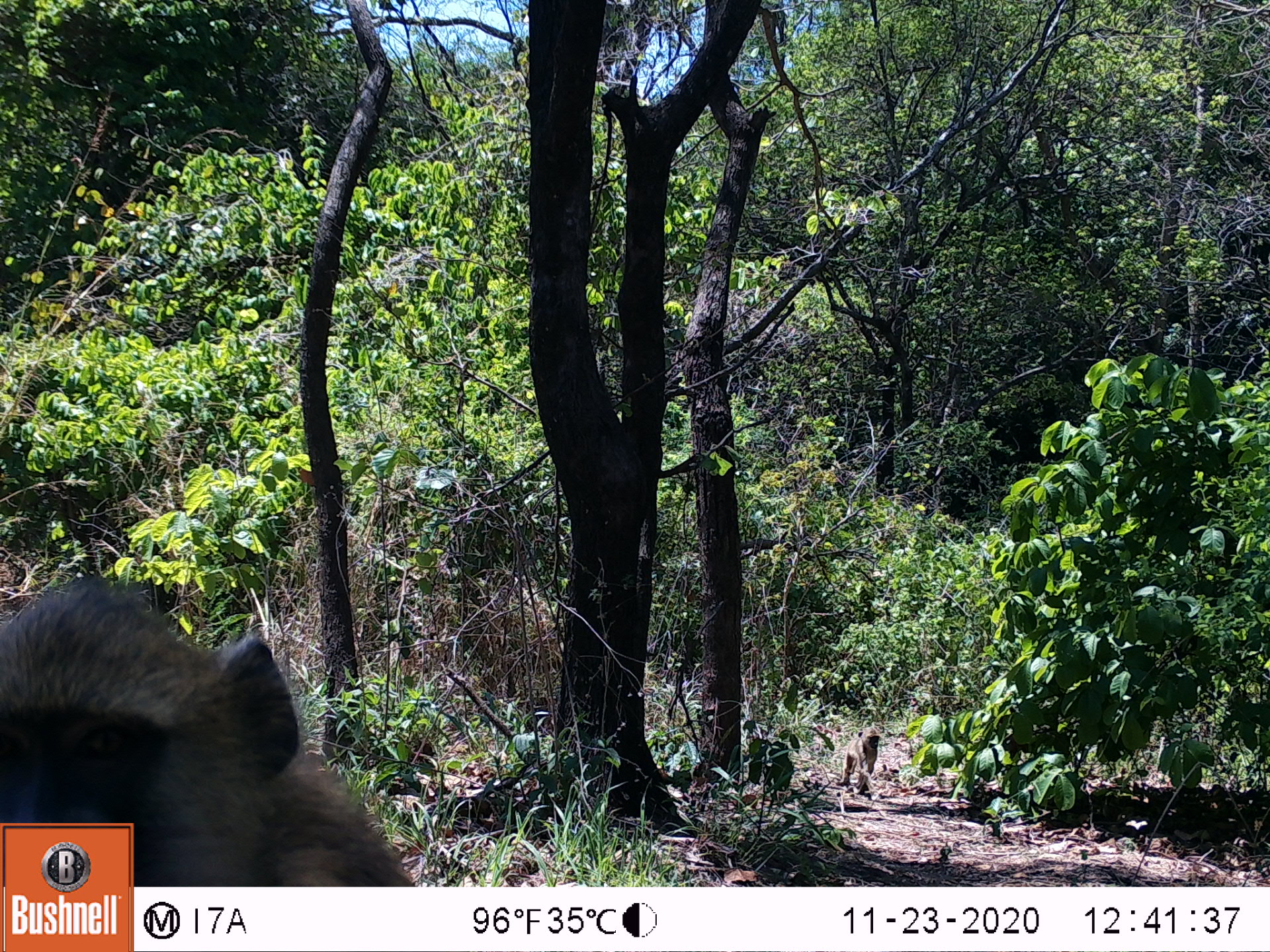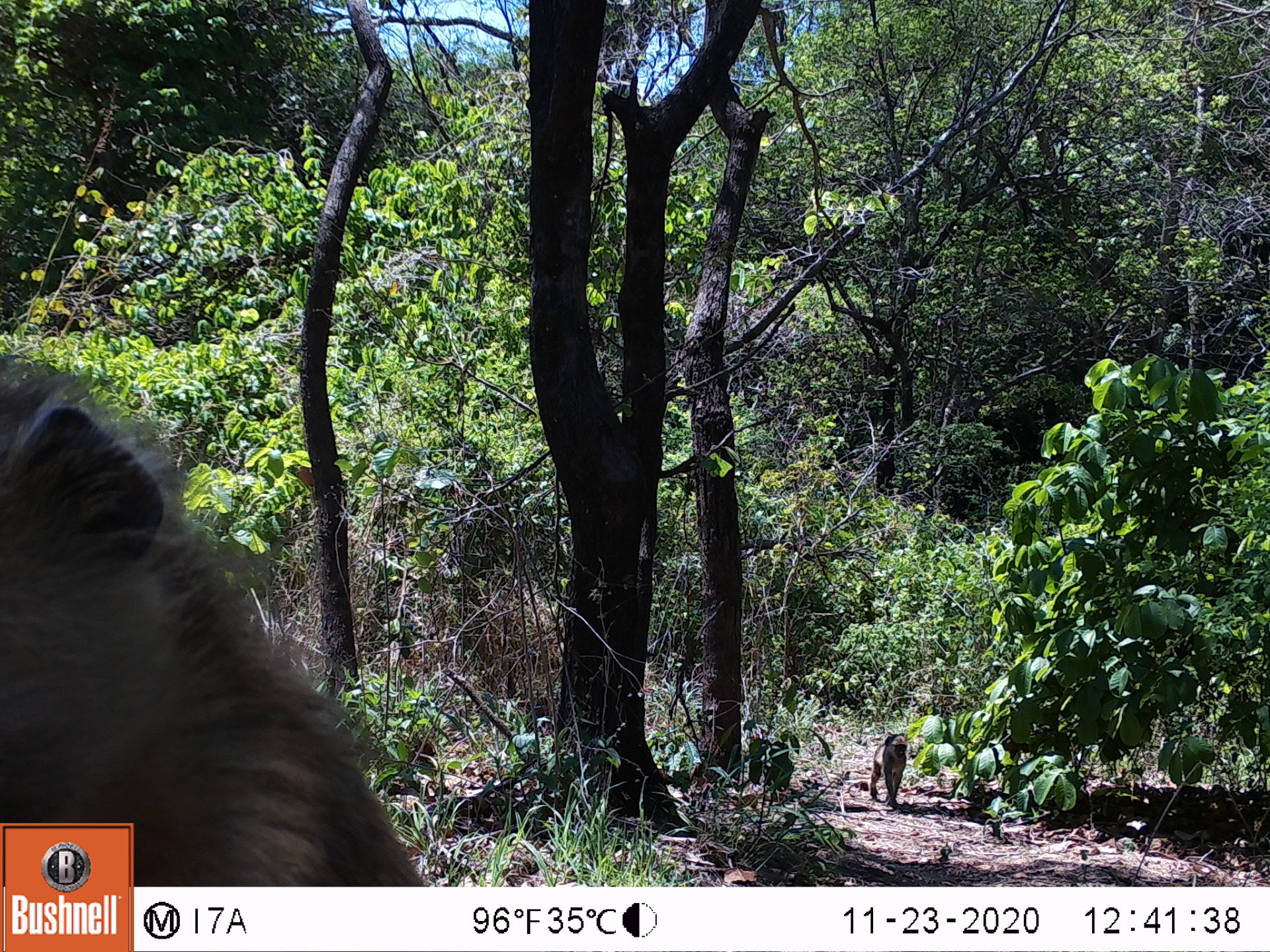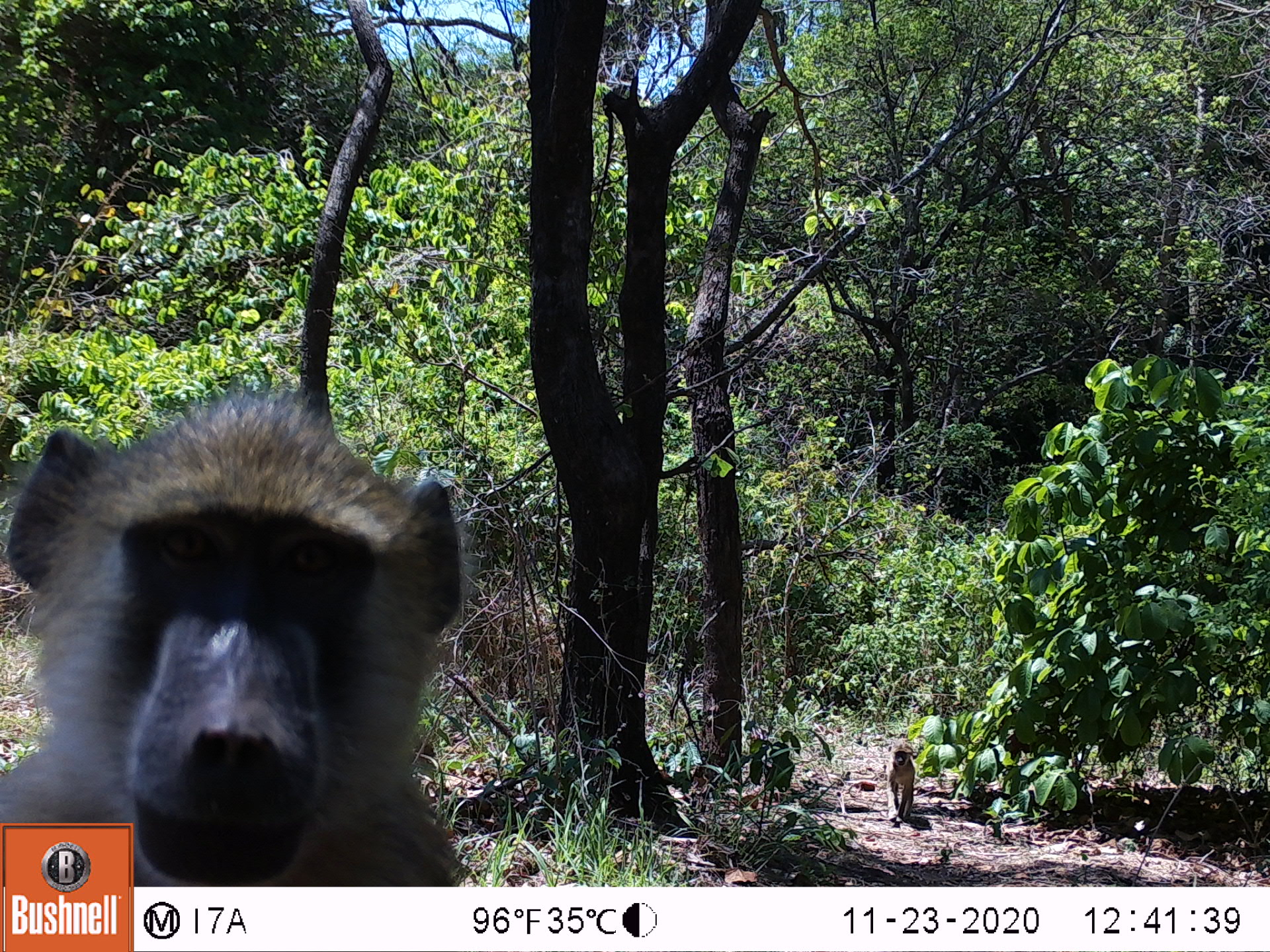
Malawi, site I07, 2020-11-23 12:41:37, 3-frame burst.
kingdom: Animalia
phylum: Chordata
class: Mammalia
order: Primates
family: Cercopithecidae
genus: Papio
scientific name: Papio cynocephalus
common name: yellow baboon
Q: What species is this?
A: Yellow baboon (Papio cynocephalus).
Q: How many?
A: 2.